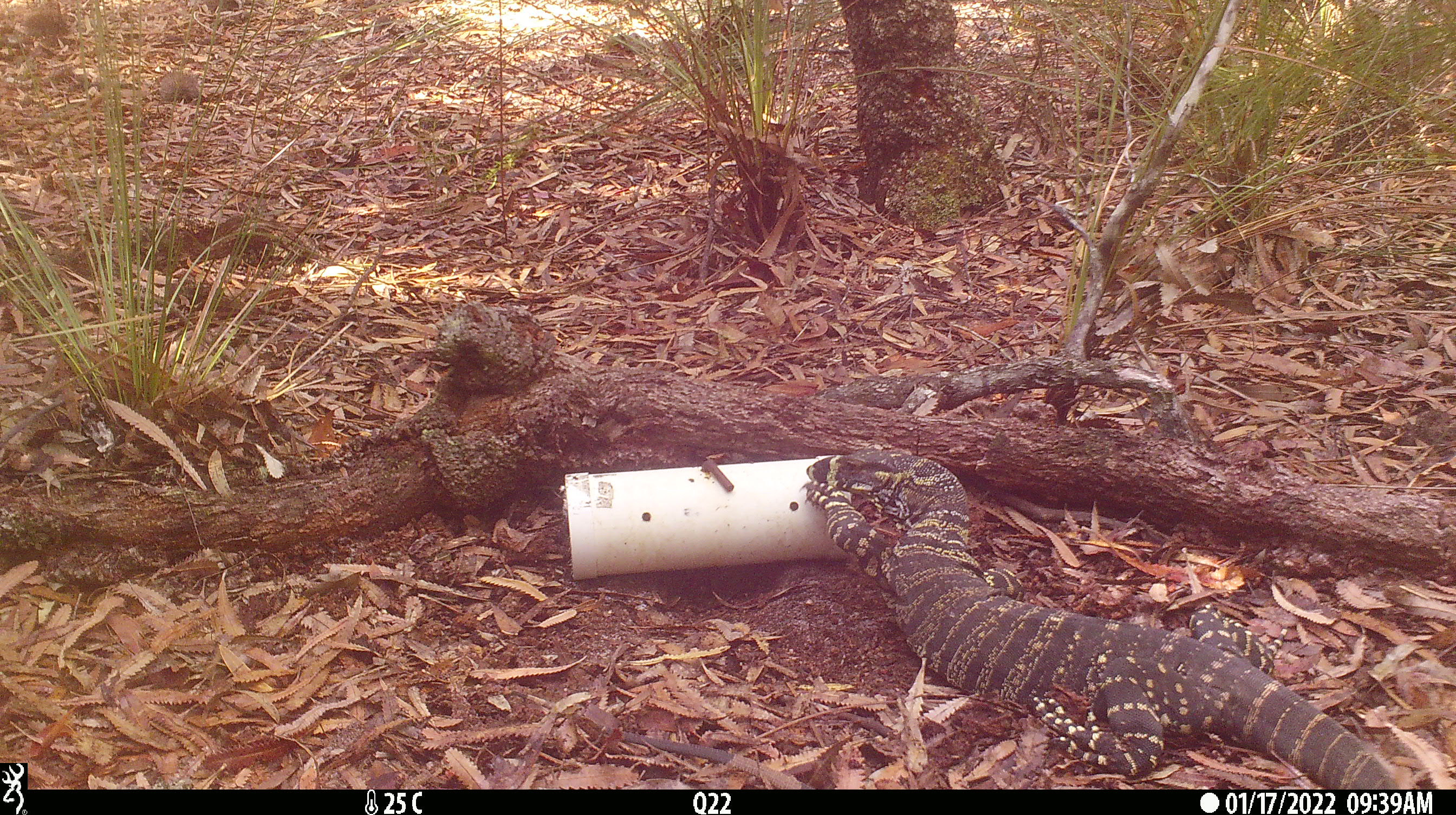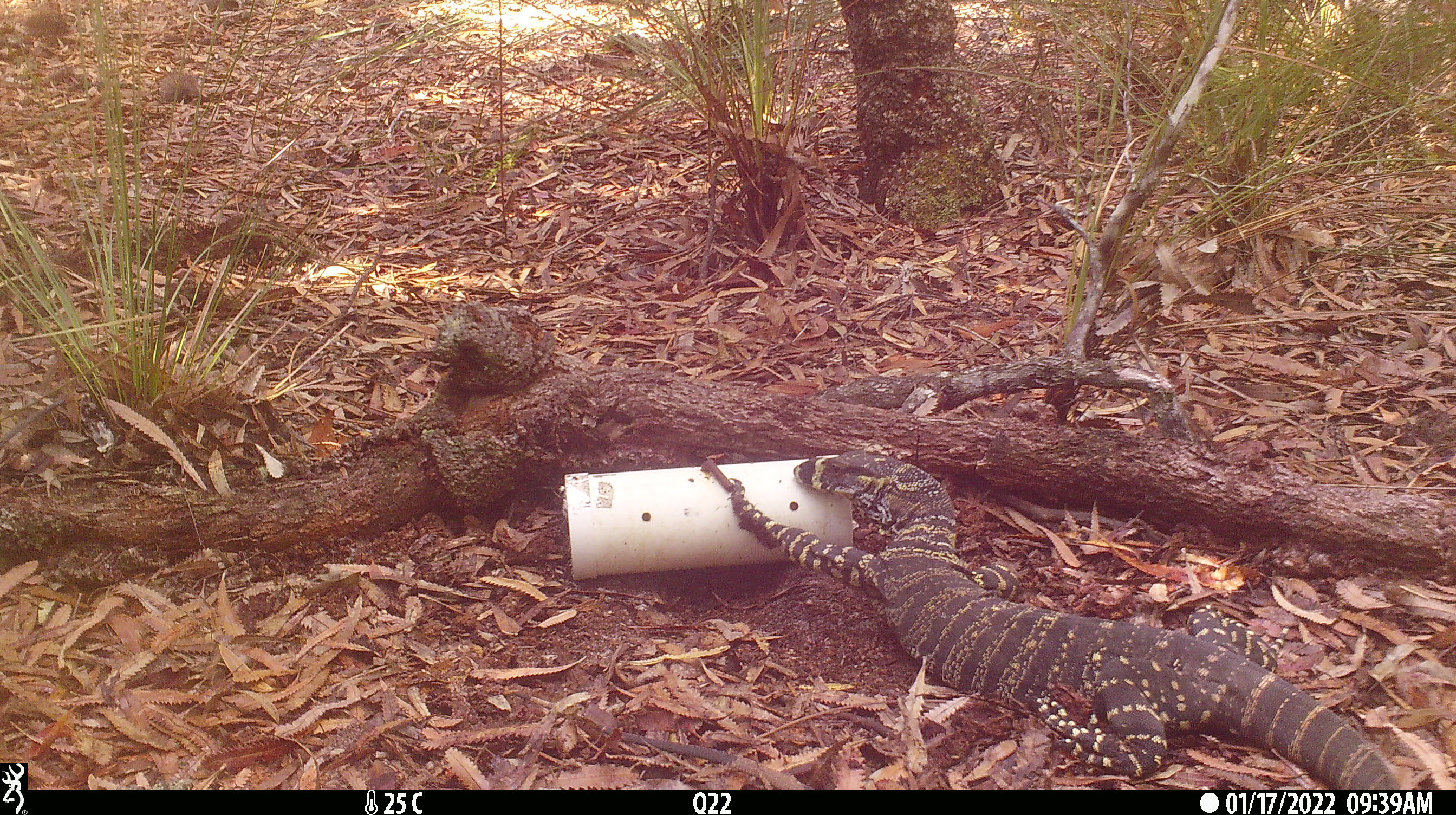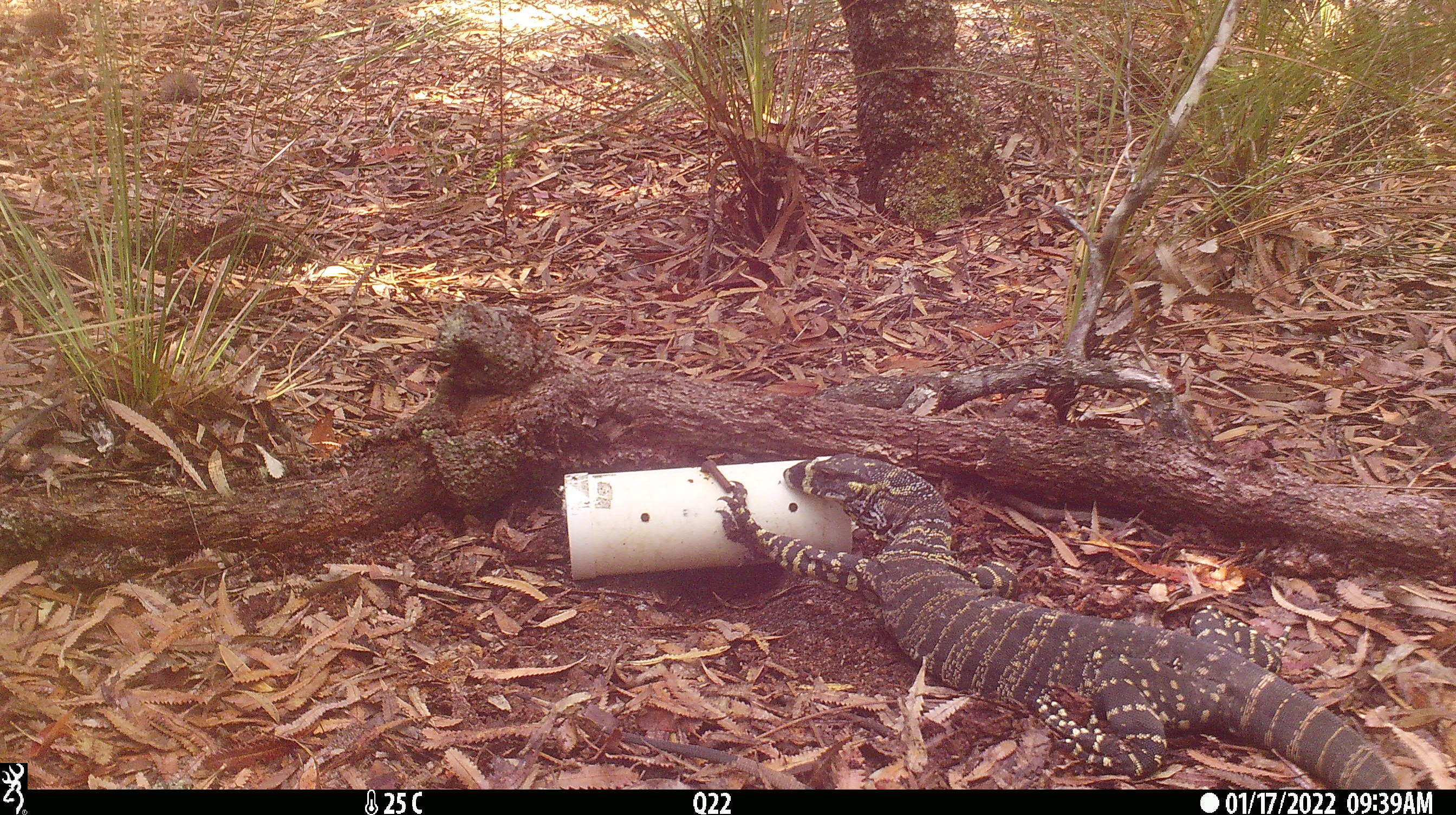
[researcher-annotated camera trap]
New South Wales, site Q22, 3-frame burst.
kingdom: Animalia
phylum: Chordata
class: Reptilia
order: Squamata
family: Varanidae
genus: Varanus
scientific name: Varanus varius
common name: lace monitor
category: goanna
Goanna (lace monitor) (Varanus varius).